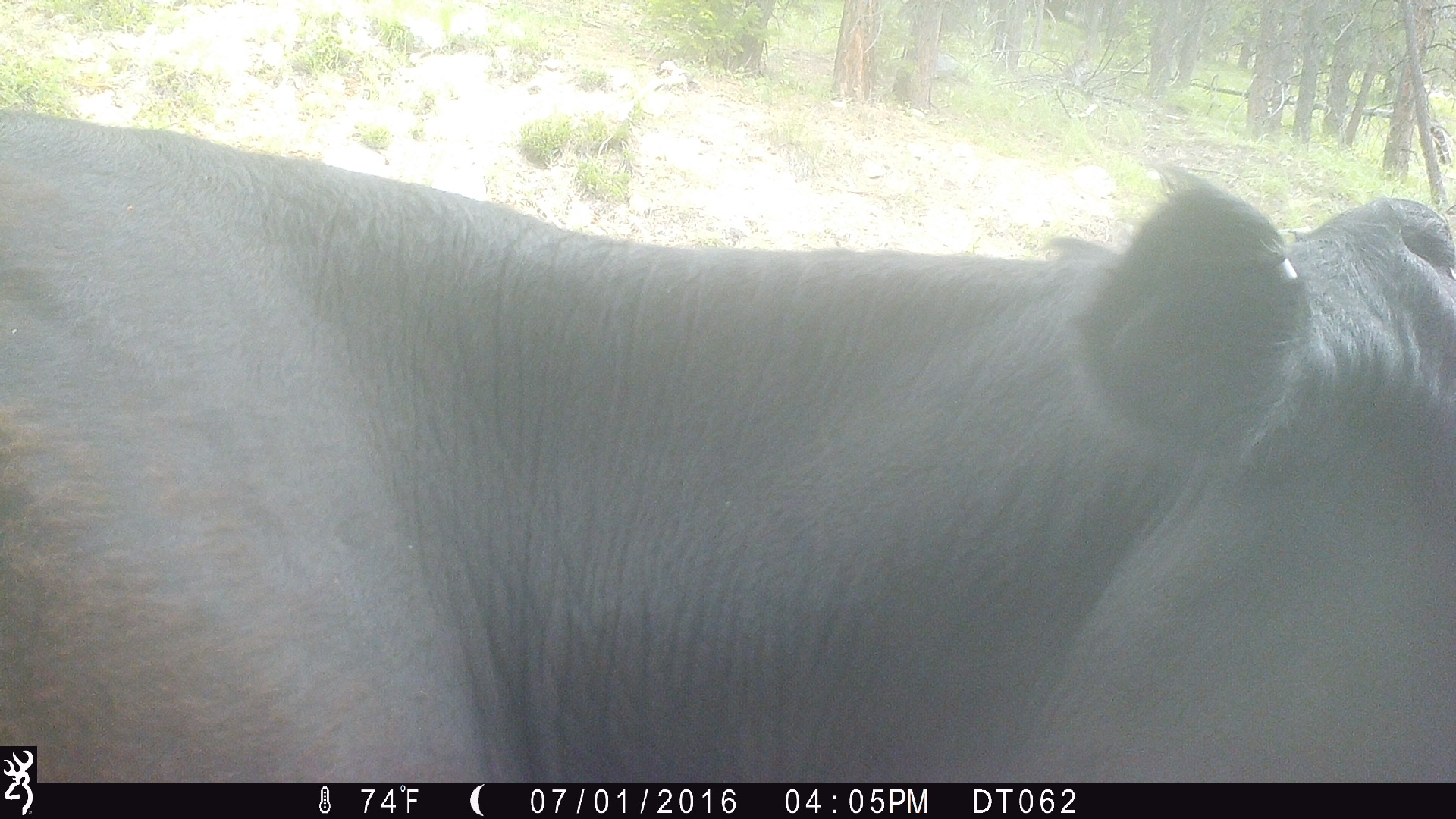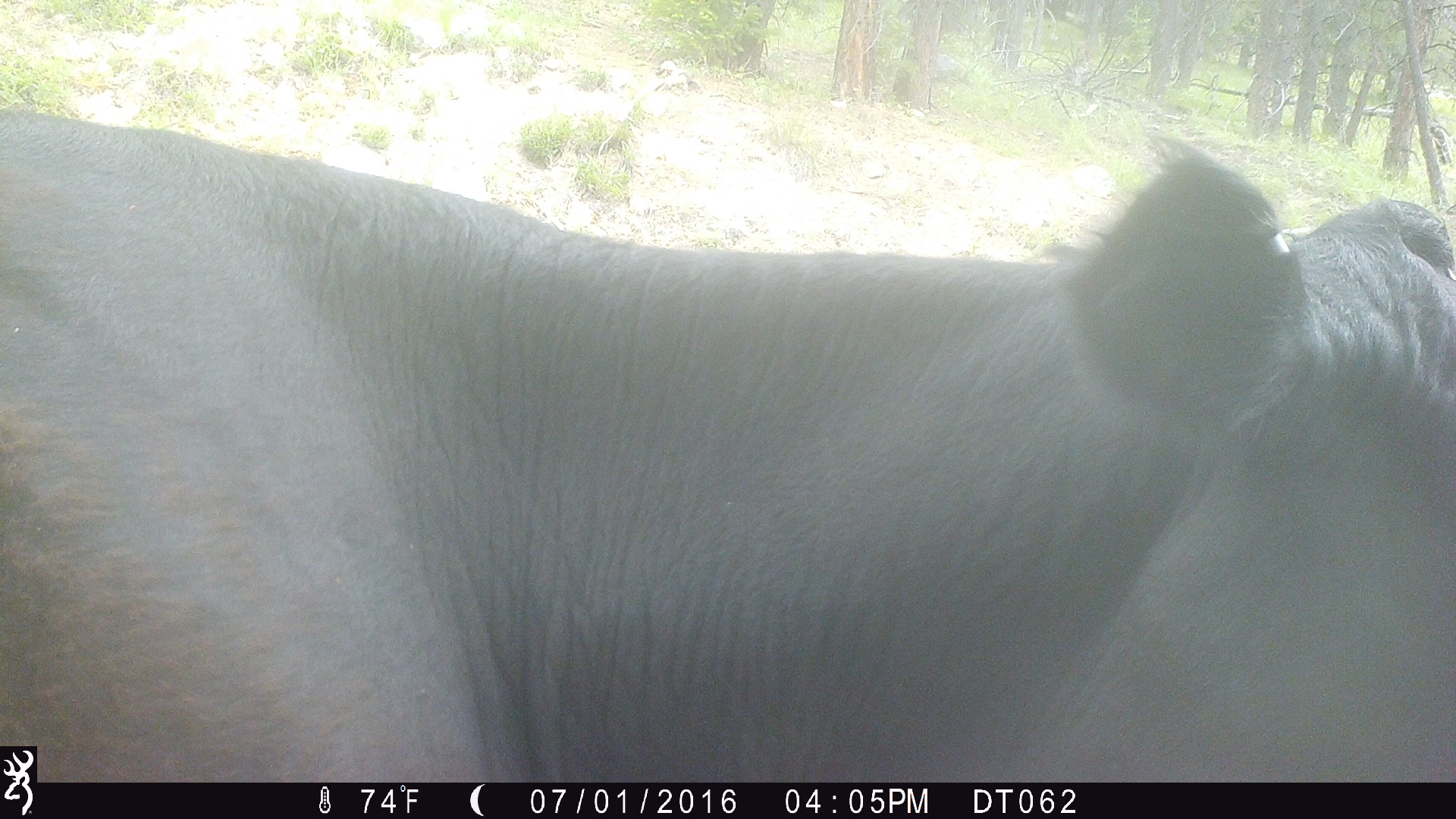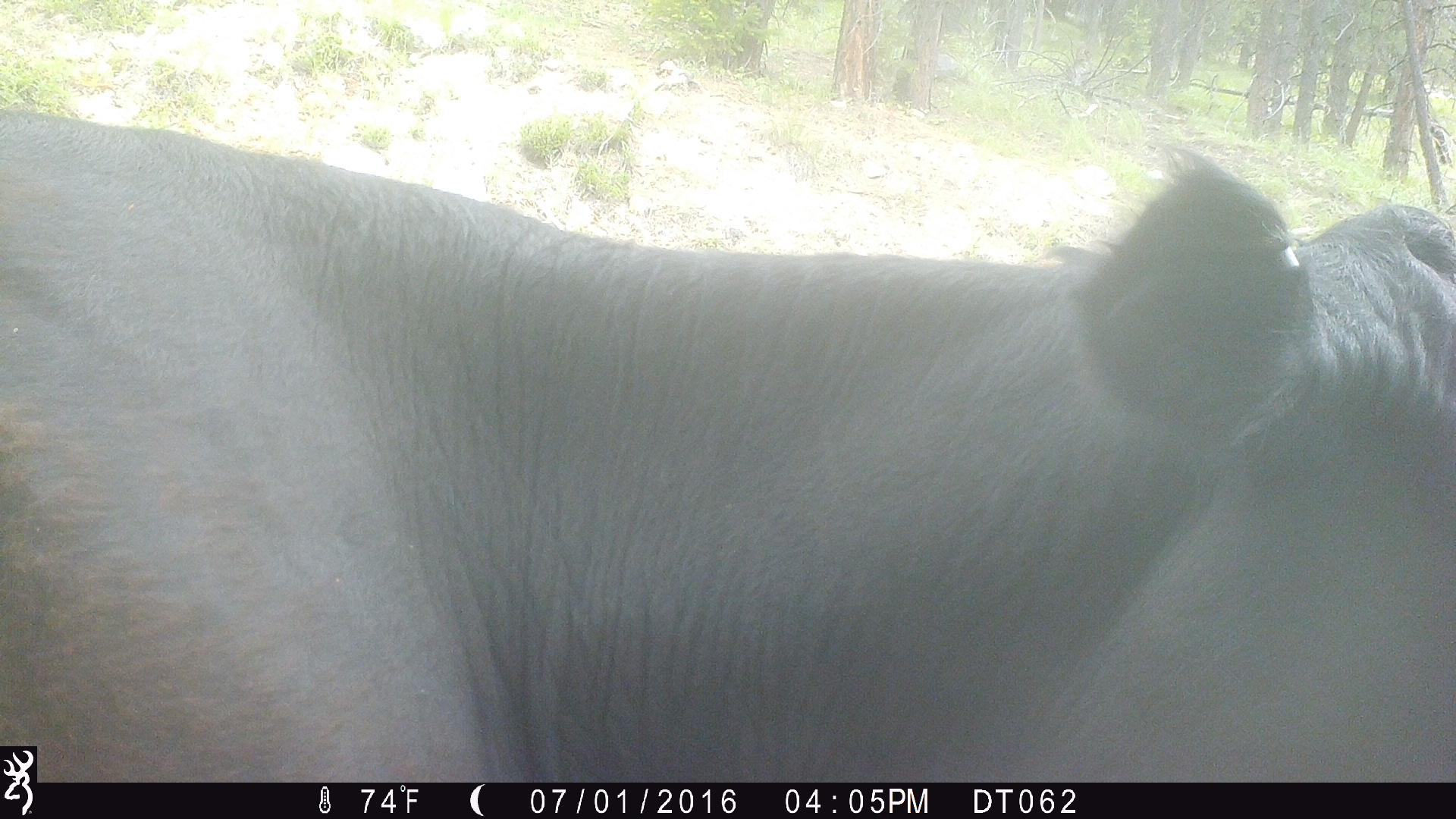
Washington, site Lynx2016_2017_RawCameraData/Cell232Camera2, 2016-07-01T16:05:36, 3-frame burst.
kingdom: Animalia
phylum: Chordata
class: Mammalia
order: Artiodactyla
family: Bovidae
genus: Bos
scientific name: Bos taurus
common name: domestic cattle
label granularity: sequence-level